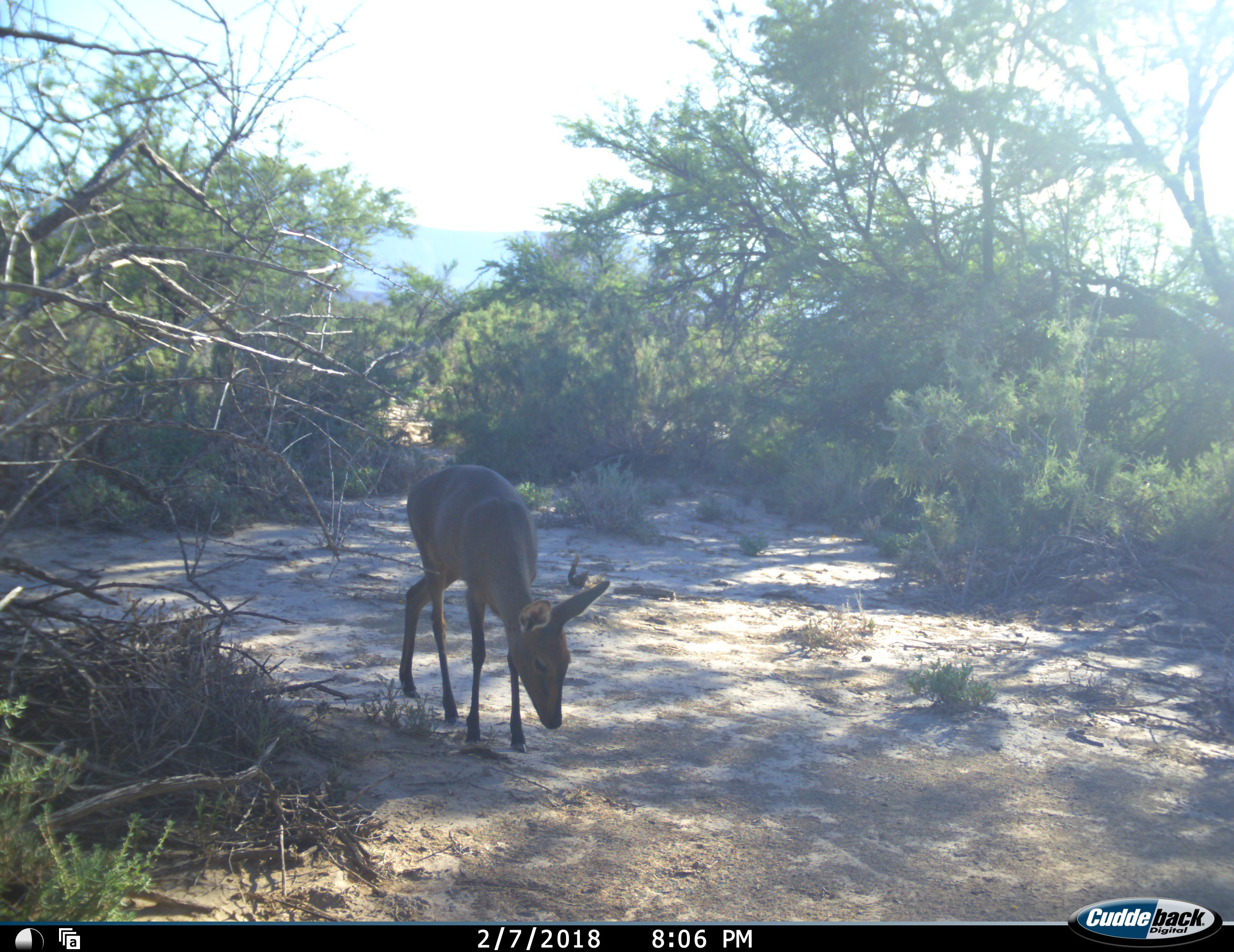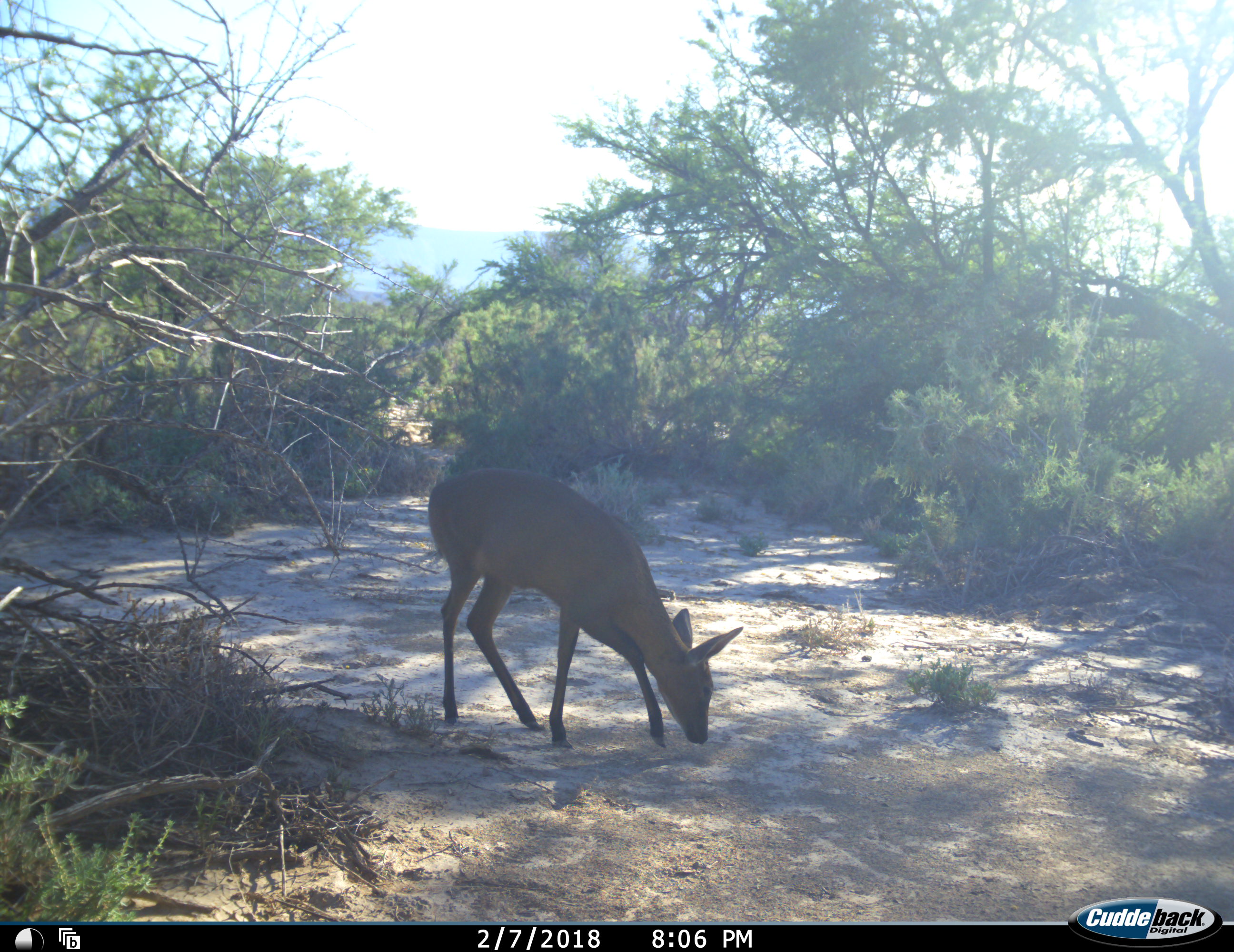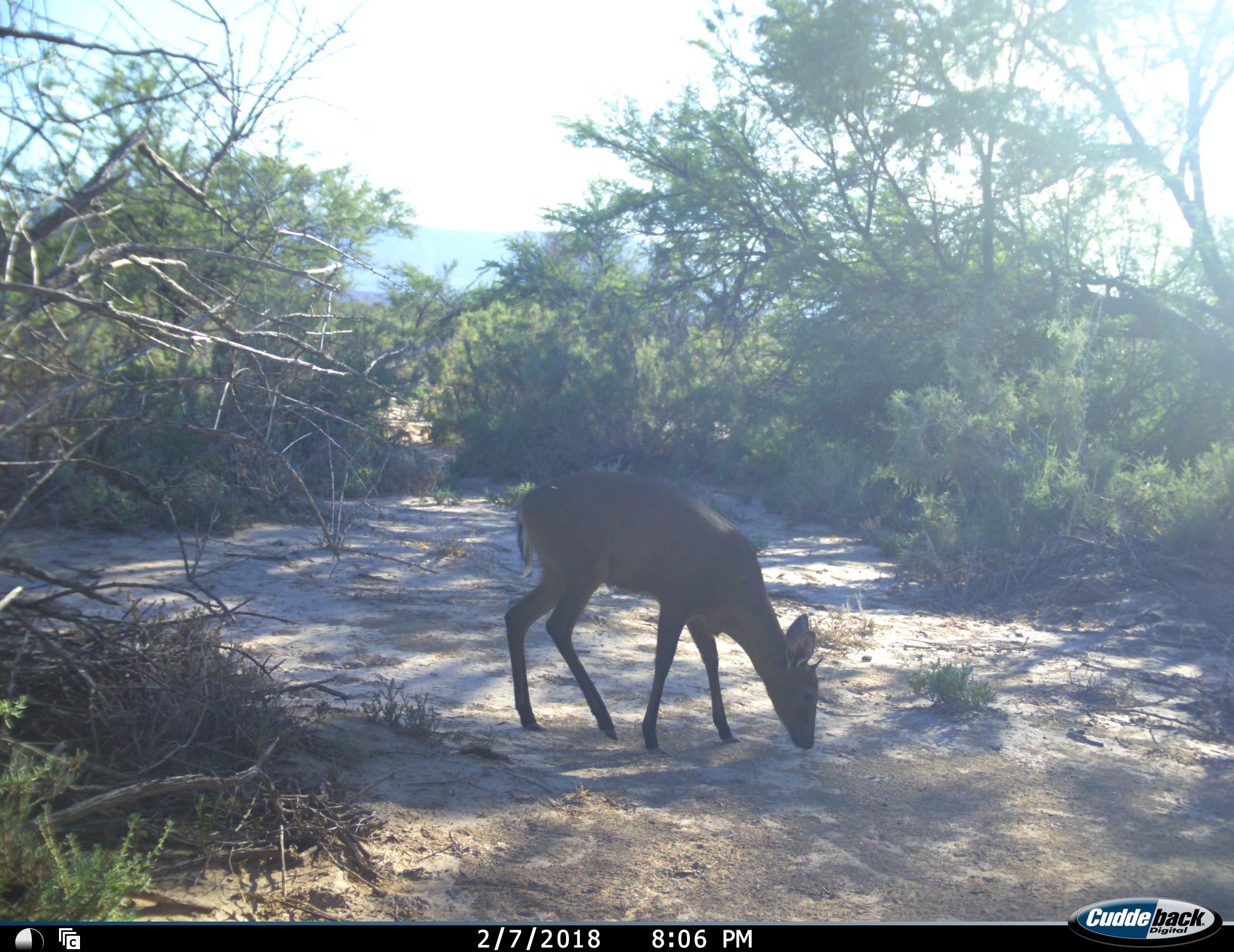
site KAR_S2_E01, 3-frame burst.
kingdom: Animalia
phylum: Chordata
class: Mammalia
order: Artiodactyla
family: Bovidae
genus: Sylvicapra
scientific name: Sylvicapra grimmia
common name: common duiker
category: duikercommongrey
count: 1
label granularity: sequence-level